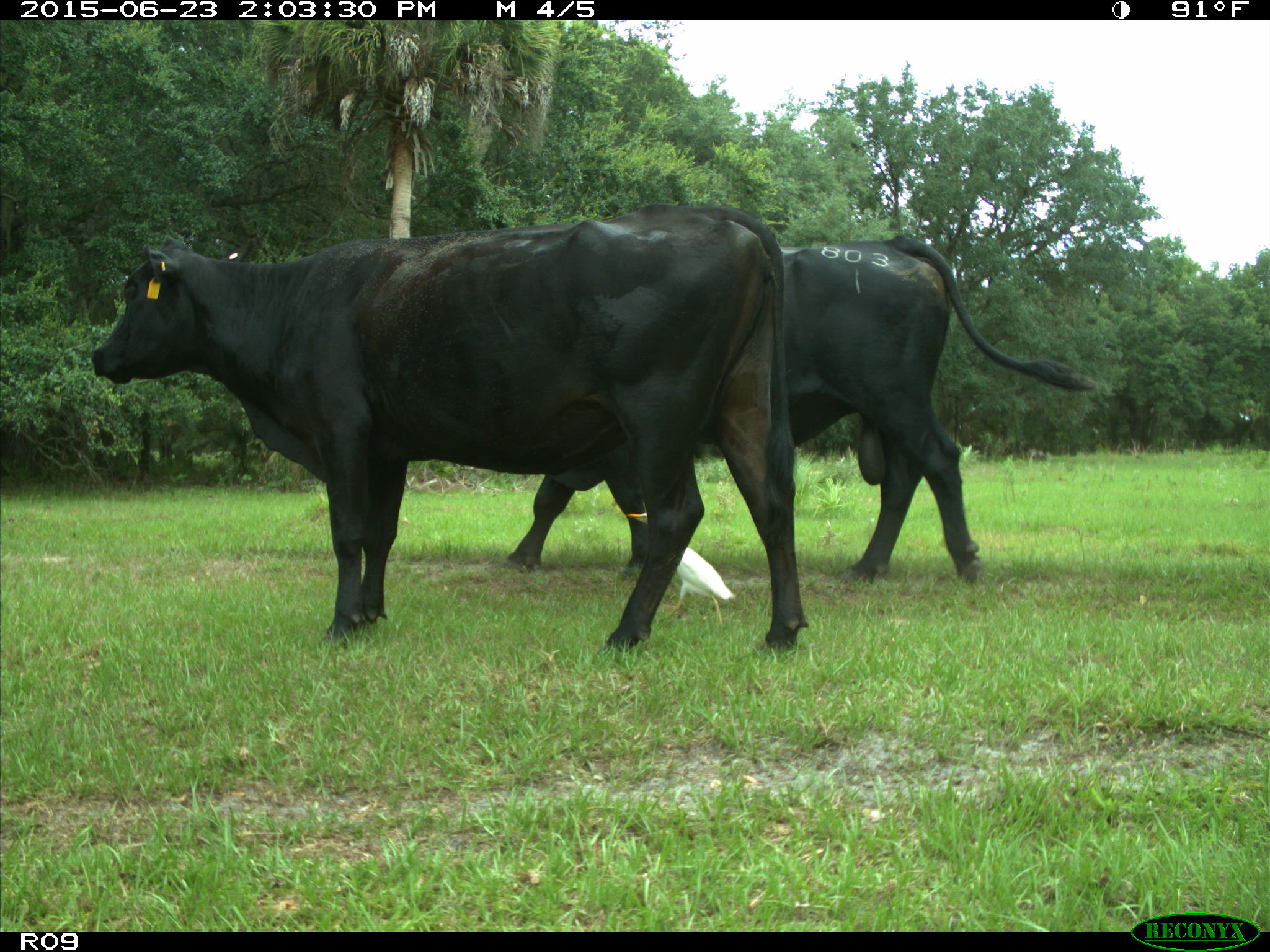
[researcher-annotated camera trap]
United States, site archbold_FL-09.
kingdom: Animalia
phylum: Chordata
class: Mammalia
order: Artiodactyla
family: Bovidae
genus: Bos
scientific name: Bos taurus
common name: domestic cow